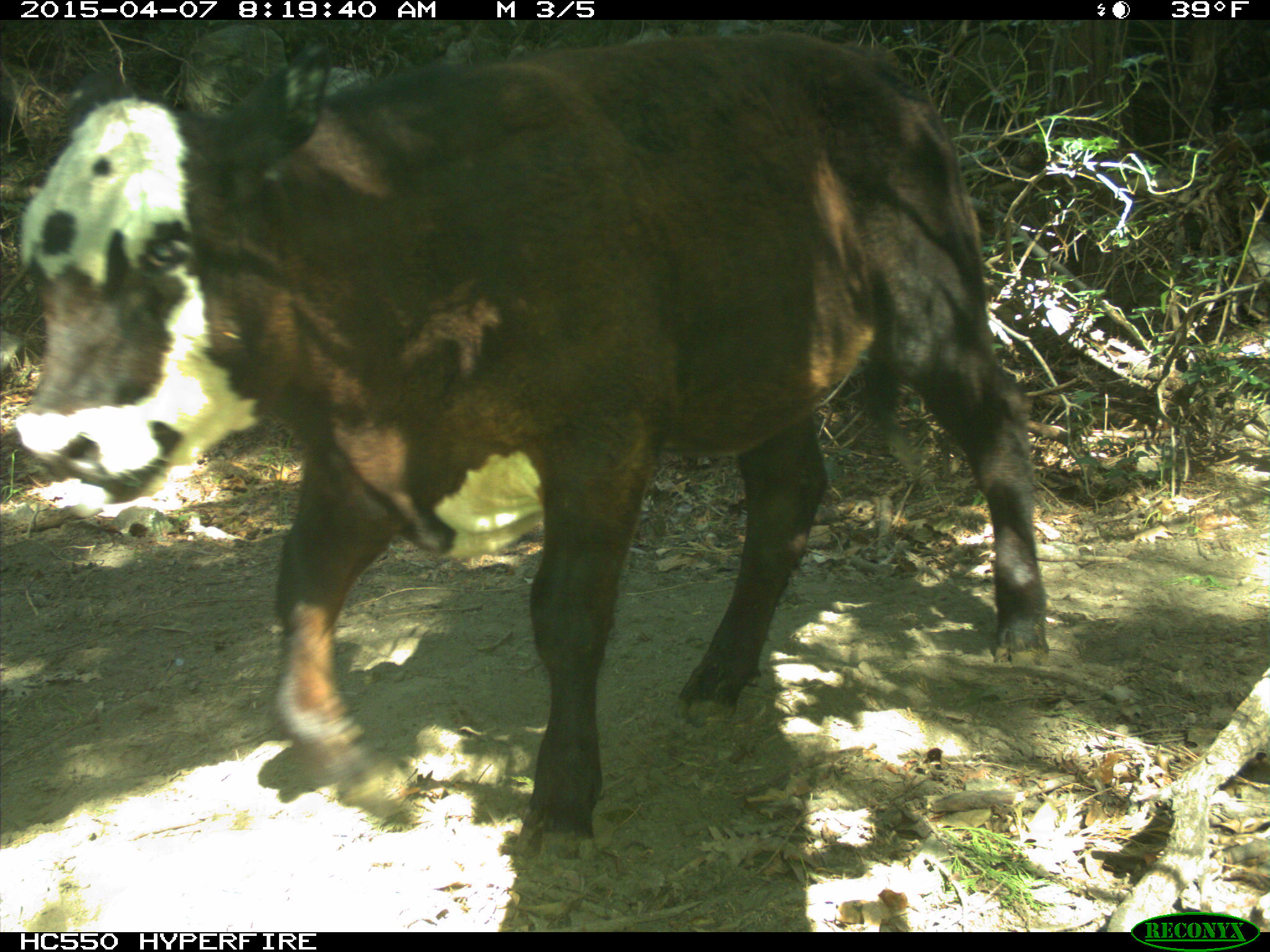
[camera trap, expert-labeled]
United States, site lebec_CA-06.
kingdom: Animalia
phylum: Chordata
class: Mammalia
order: Artiodactyla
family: Bovidae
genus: Bos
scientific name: Bos taurus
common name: domestic cow